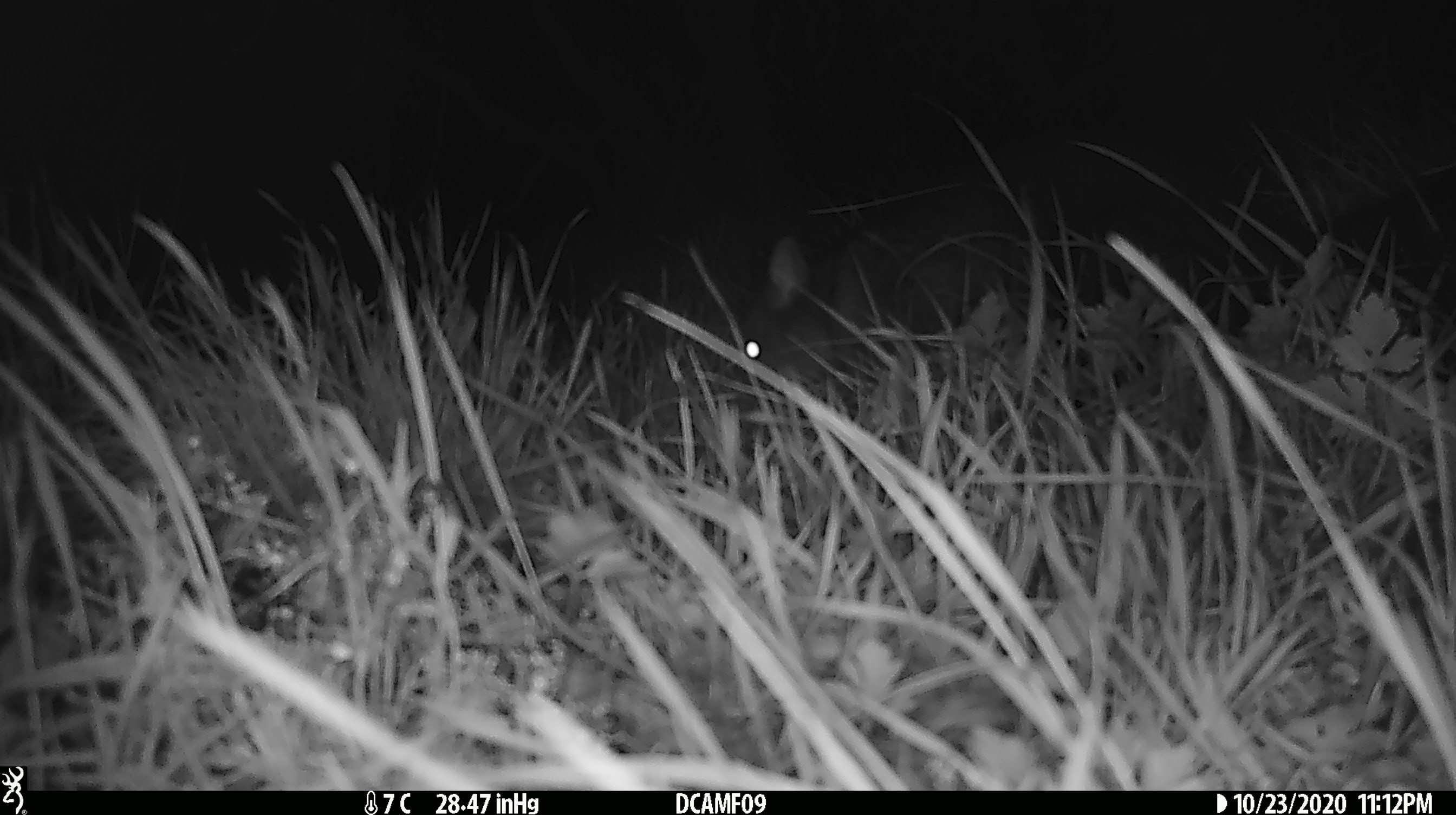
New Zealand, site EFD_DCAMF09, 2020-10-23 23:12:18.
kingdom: Animalia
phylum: Chordata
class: Mammalia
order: Diprotodontia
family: Phalangeridae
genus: Trichosurus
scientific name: Trichosurus vulpecula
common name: common brushtail possum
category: possum